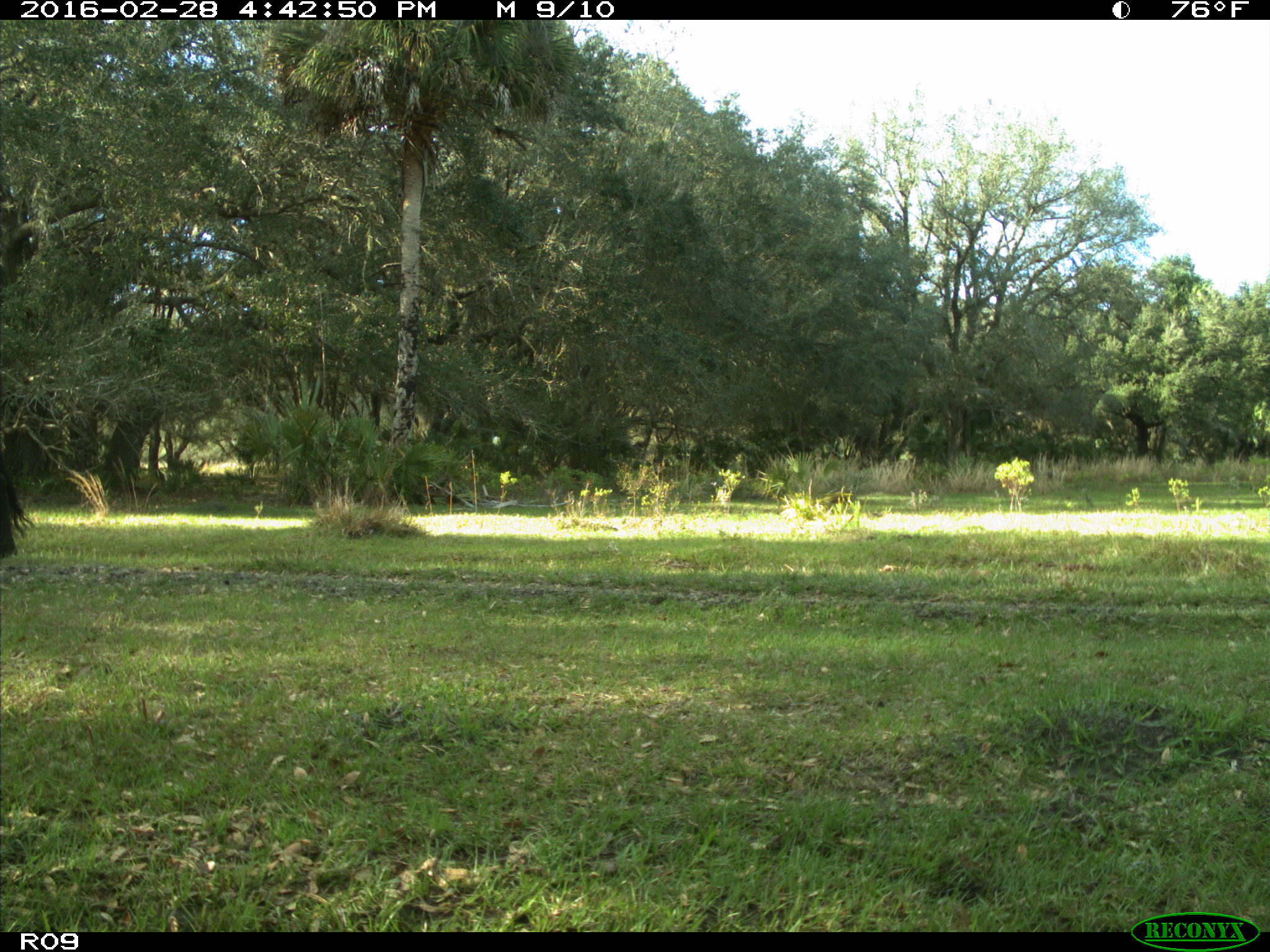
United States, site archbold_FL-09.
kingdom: Animalia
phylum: Chordata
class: Mammalia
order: Artiodactyla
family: Bovidae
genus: Bos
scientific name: Bos taurus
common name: domestic cow